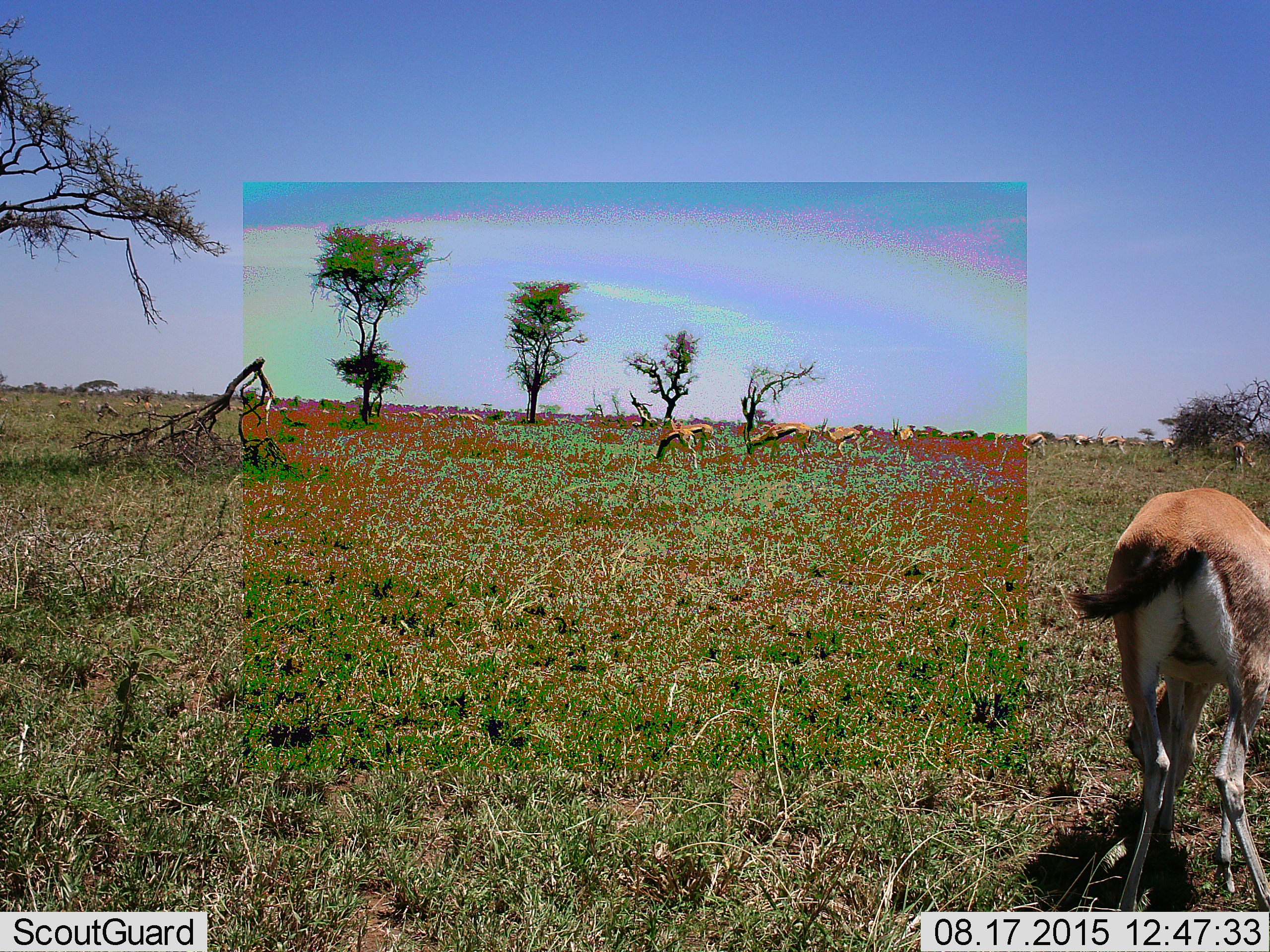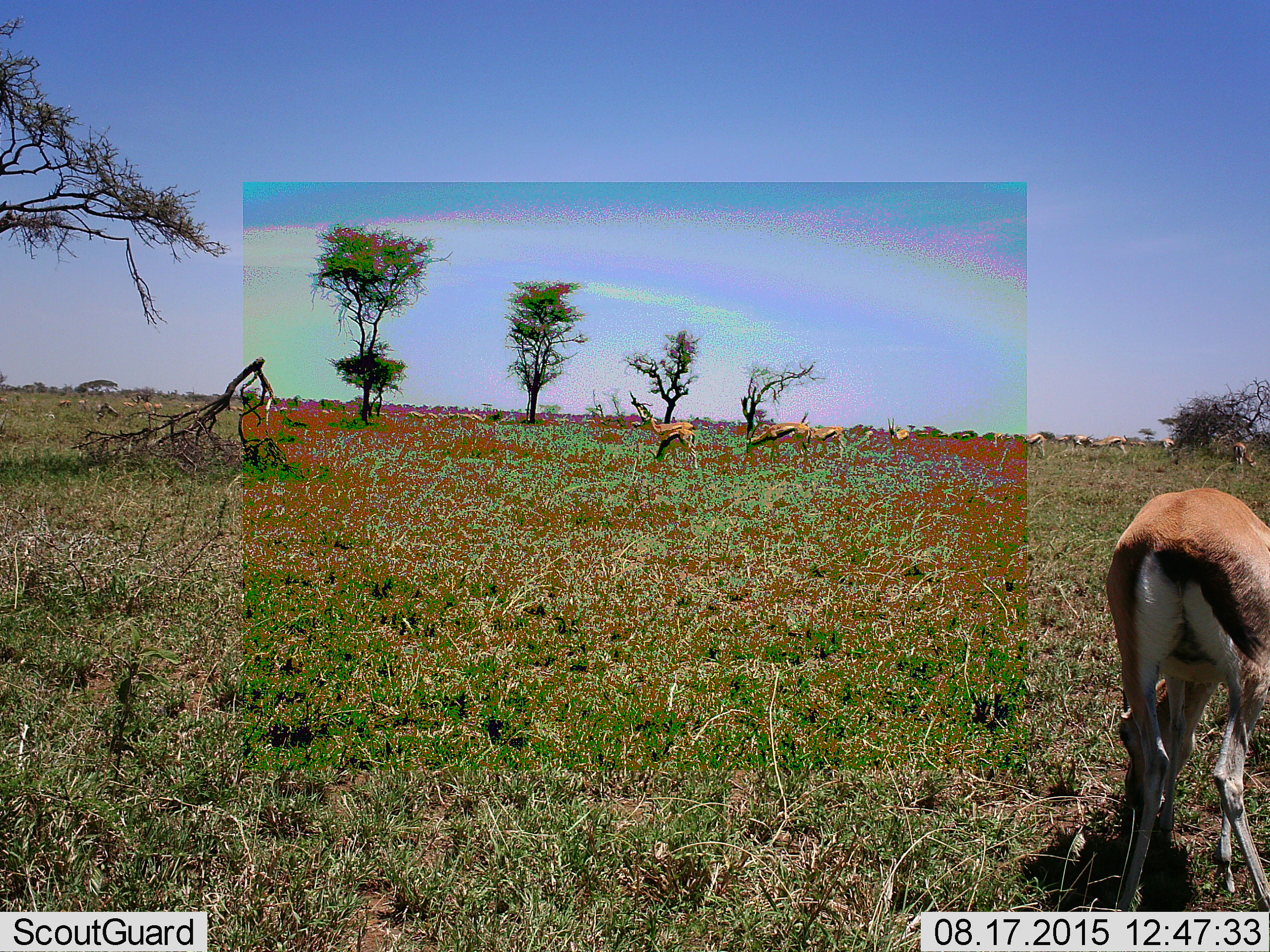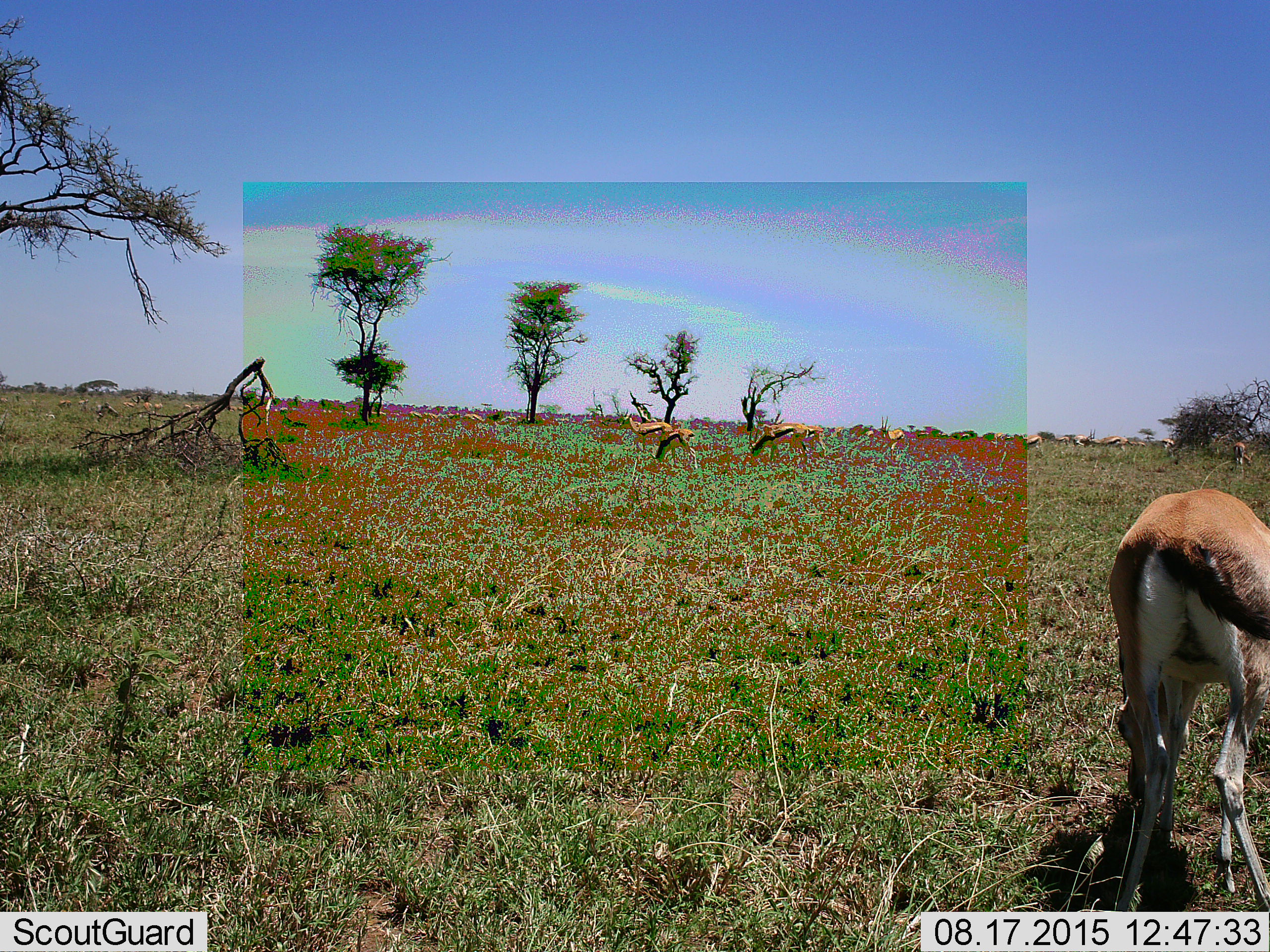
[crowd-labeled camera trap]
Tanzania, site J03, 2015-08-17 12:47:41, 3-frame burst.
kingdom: Animalia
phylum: Chordata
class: Mammalia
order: Artiodactyla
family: Bovidae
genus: Eudorcas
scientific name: Eudorcas thomsonii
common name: thomson's gazelle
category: gazellethomsons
Gazellethomsons (thomson's gazelle) (Eudorcas thomsonii), count 11-50. Behavior (volunteer vote fractions): standing 50%, resting 0%, moving 40%, interacting 0%. Young present (vote fraction): 0%. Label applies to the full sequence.